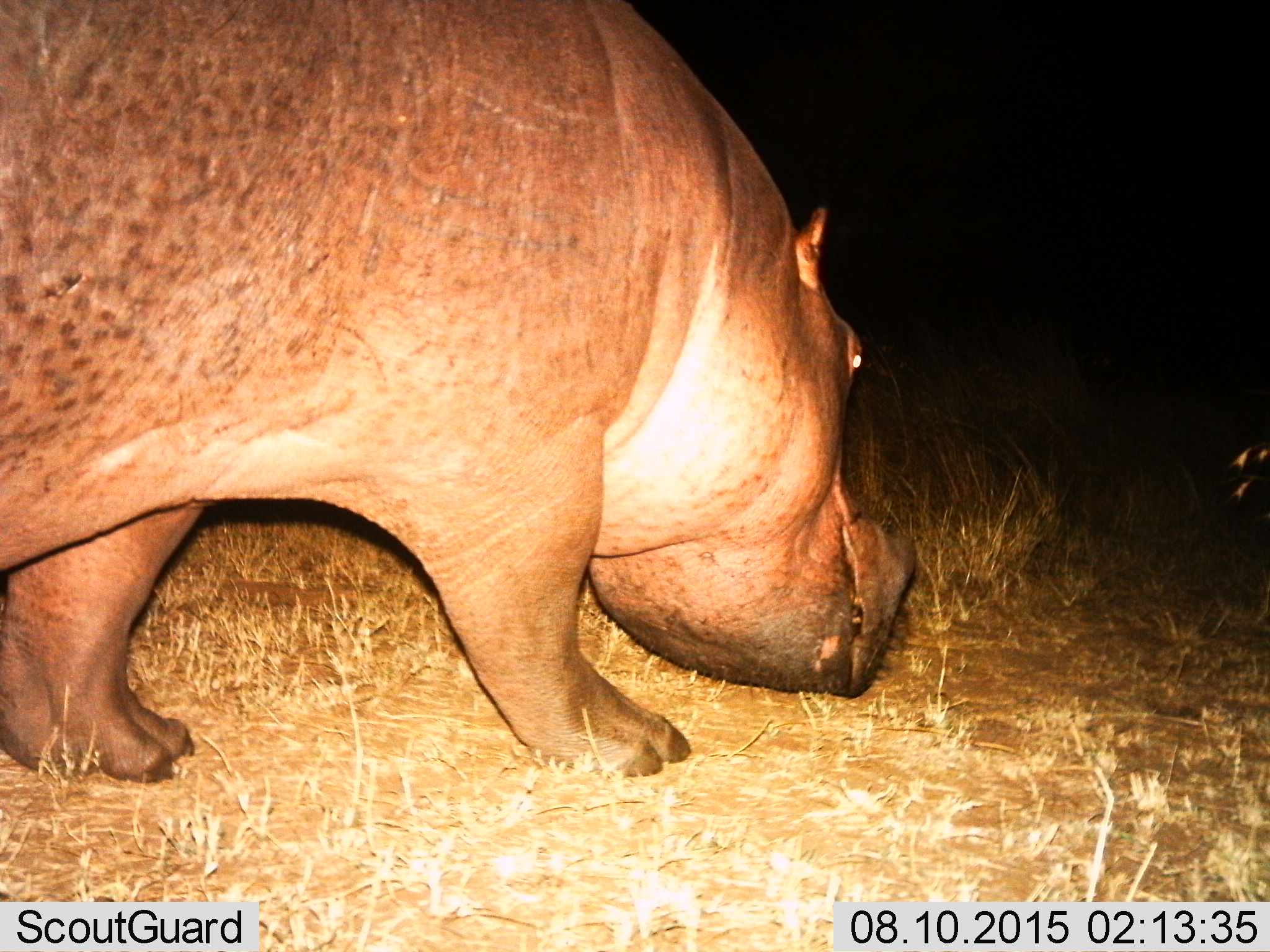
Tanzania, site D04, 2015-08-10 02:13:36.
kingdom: Animalia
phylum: Chordata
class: Mammalia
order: Artiodactyla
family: Hippopotamidae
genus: Hippopotamus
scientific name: Hippopotamus amphibius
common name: hippopotamus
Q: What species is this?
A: Hippopotamus (Hippopotamus amphibius).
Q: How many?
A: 1.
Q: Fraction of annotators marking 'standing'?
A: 21%.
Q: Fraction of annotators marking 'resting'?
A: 0%.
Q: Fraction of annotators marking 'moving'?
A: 47%.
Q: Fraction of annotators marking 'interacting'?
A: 0%.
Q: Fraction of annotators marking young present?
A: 0%.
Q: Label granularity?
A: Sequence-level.